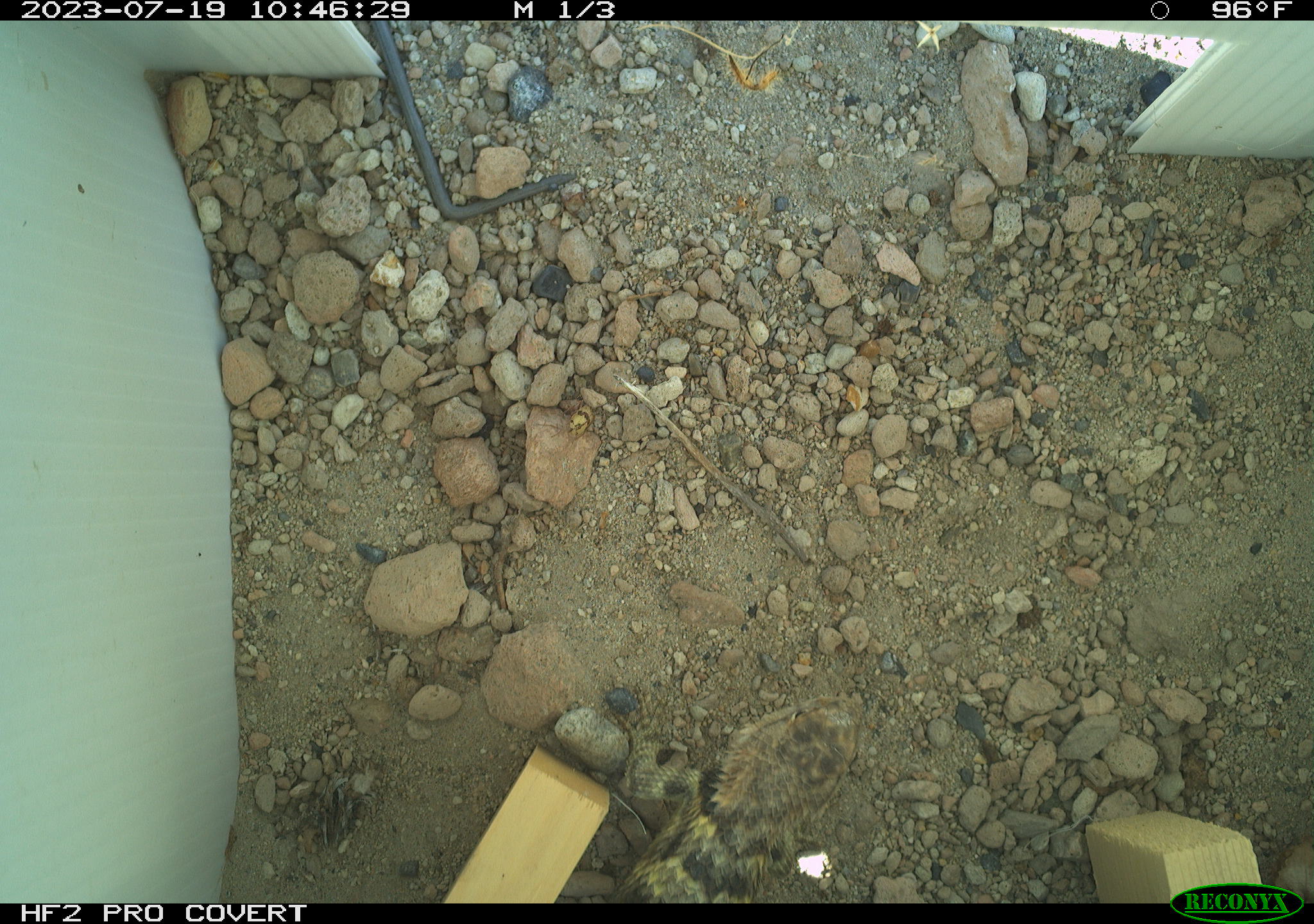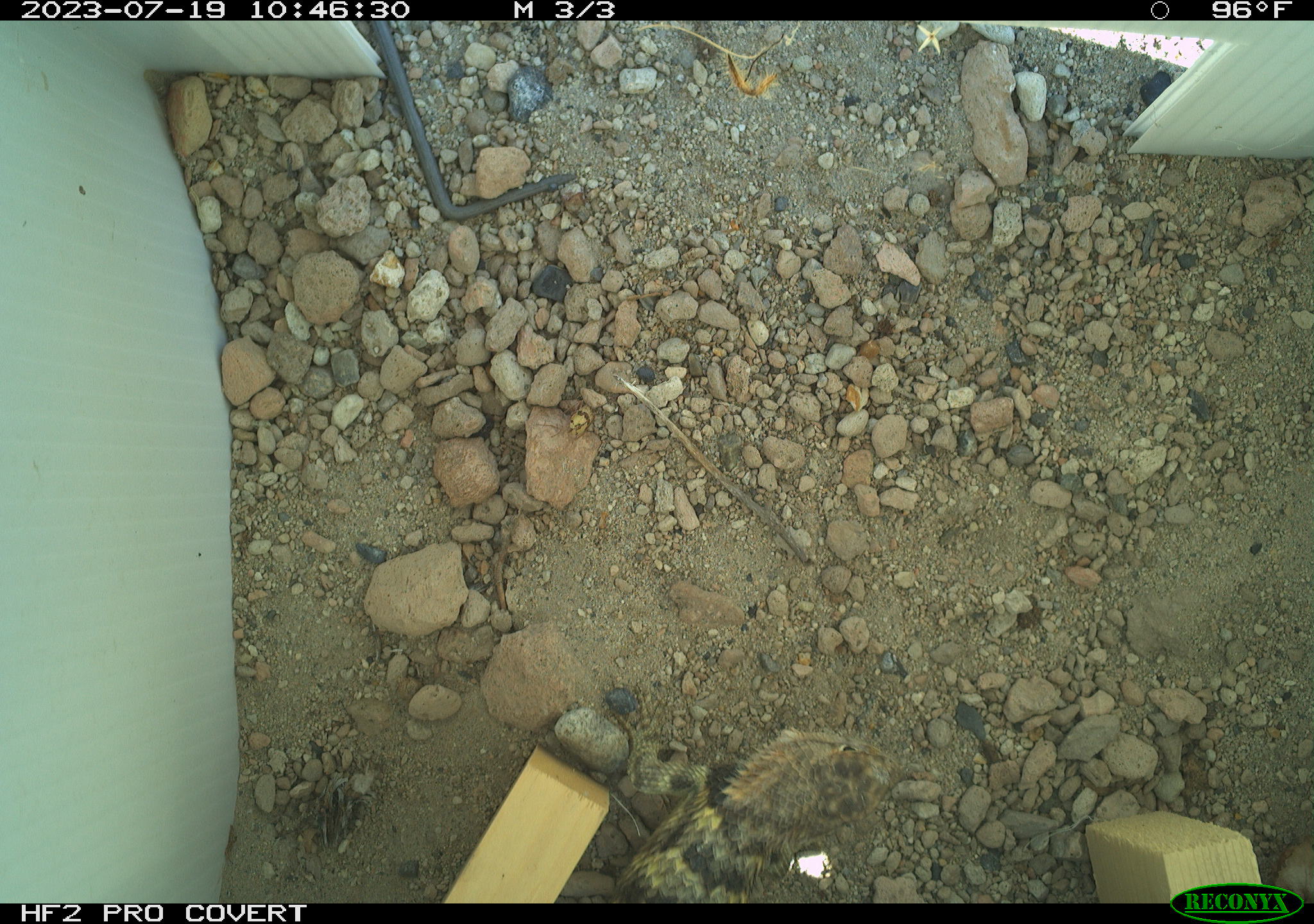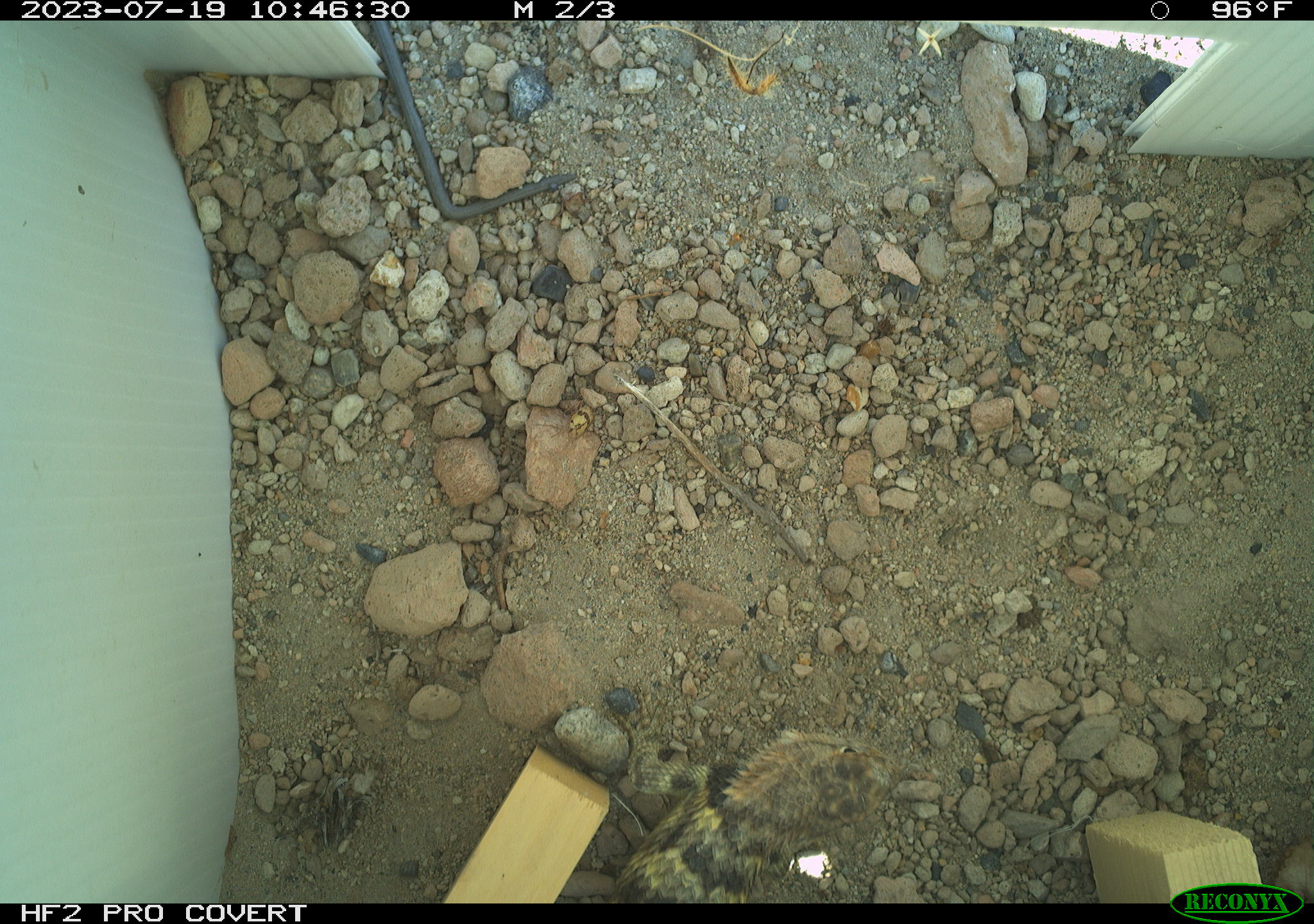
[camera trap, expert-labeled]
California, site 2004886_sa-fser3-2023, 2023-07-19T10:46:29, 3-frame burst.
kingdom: Animalia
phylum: Chordata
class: Reptilia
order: Squamata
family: Phrynosomatidae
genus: Sceloporus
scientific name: Sceloporus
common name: spiny lizards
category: sceloporus species